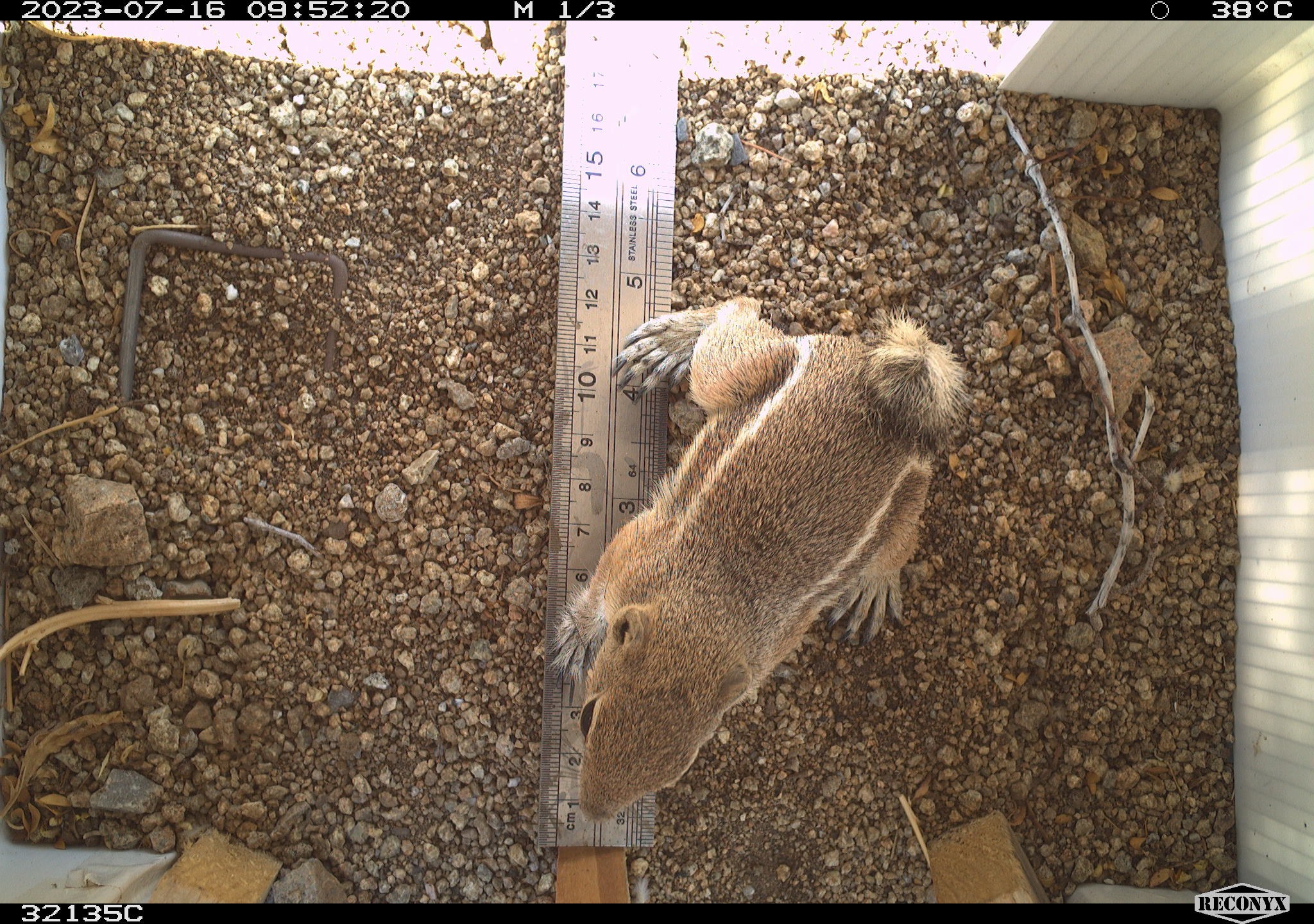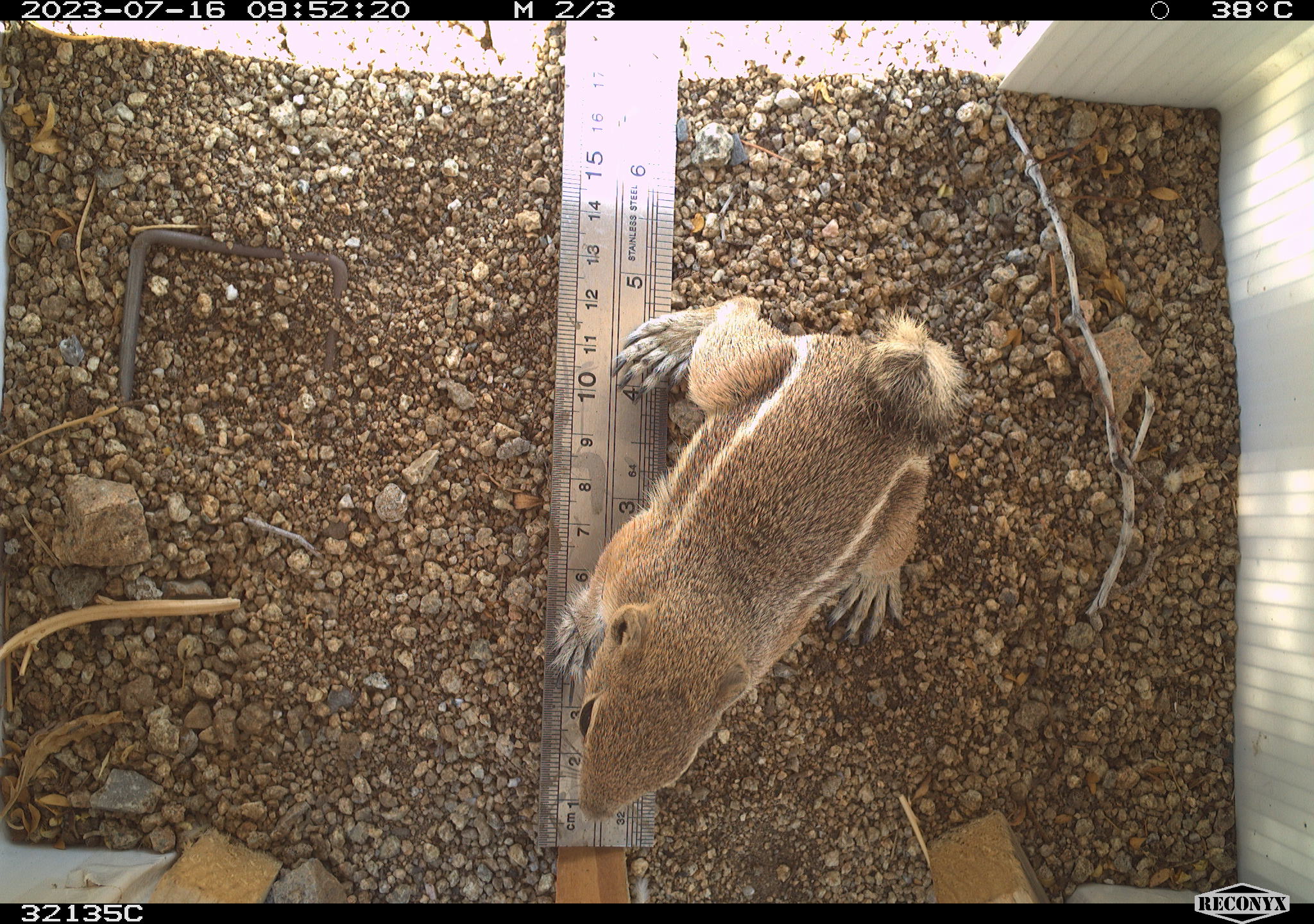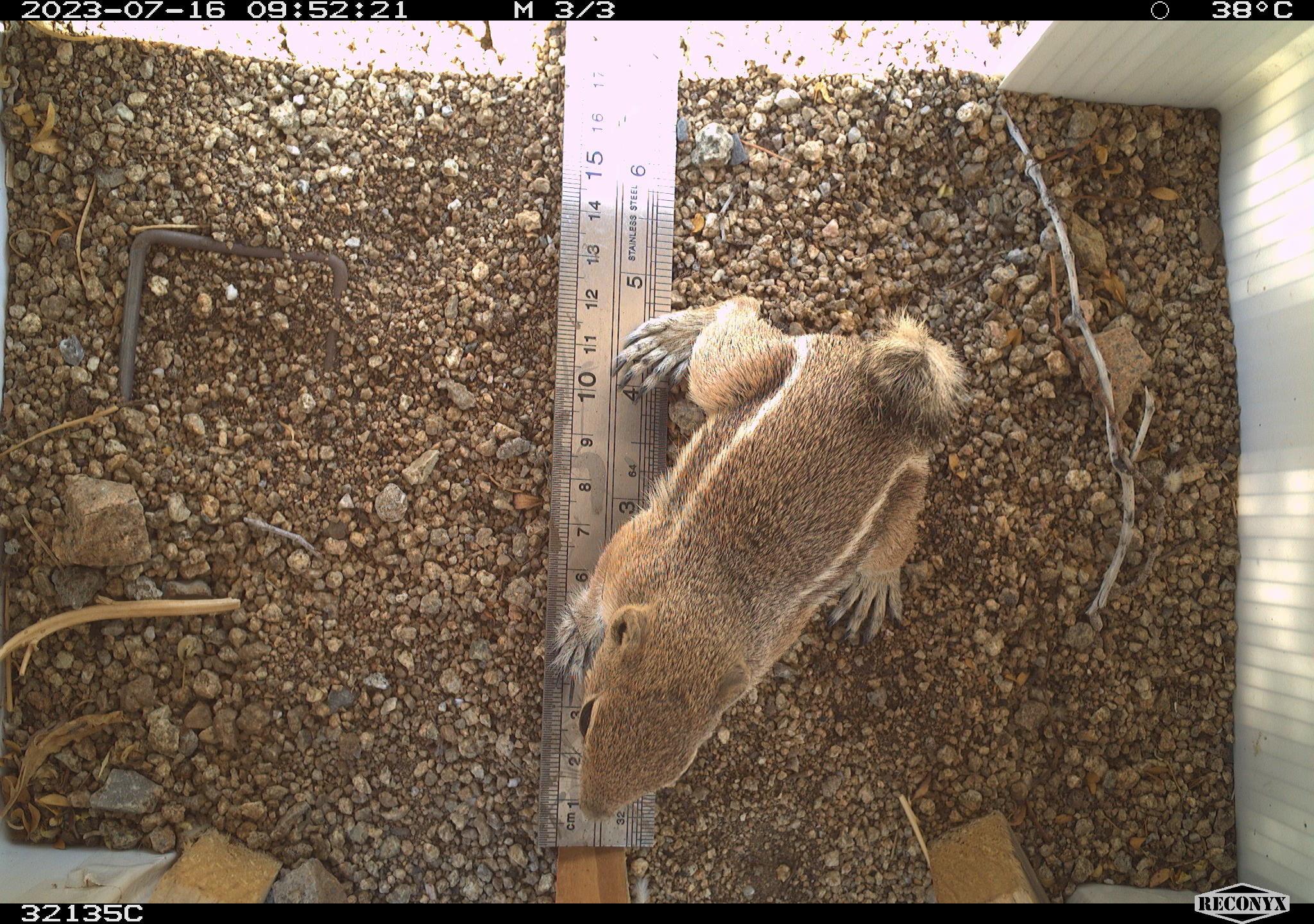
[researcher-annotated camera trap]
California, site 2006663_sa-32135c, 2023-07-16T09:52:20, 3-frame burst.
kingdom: Animalia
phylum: Chordata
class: Mammalia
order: Rodentia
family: Sciuridae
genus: Ammospermophilus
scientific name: Ammospermophilus leucurus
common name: white-tailed antelope squirrel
White-tailed antelope squirrel (Ammospermophilus leucurus).